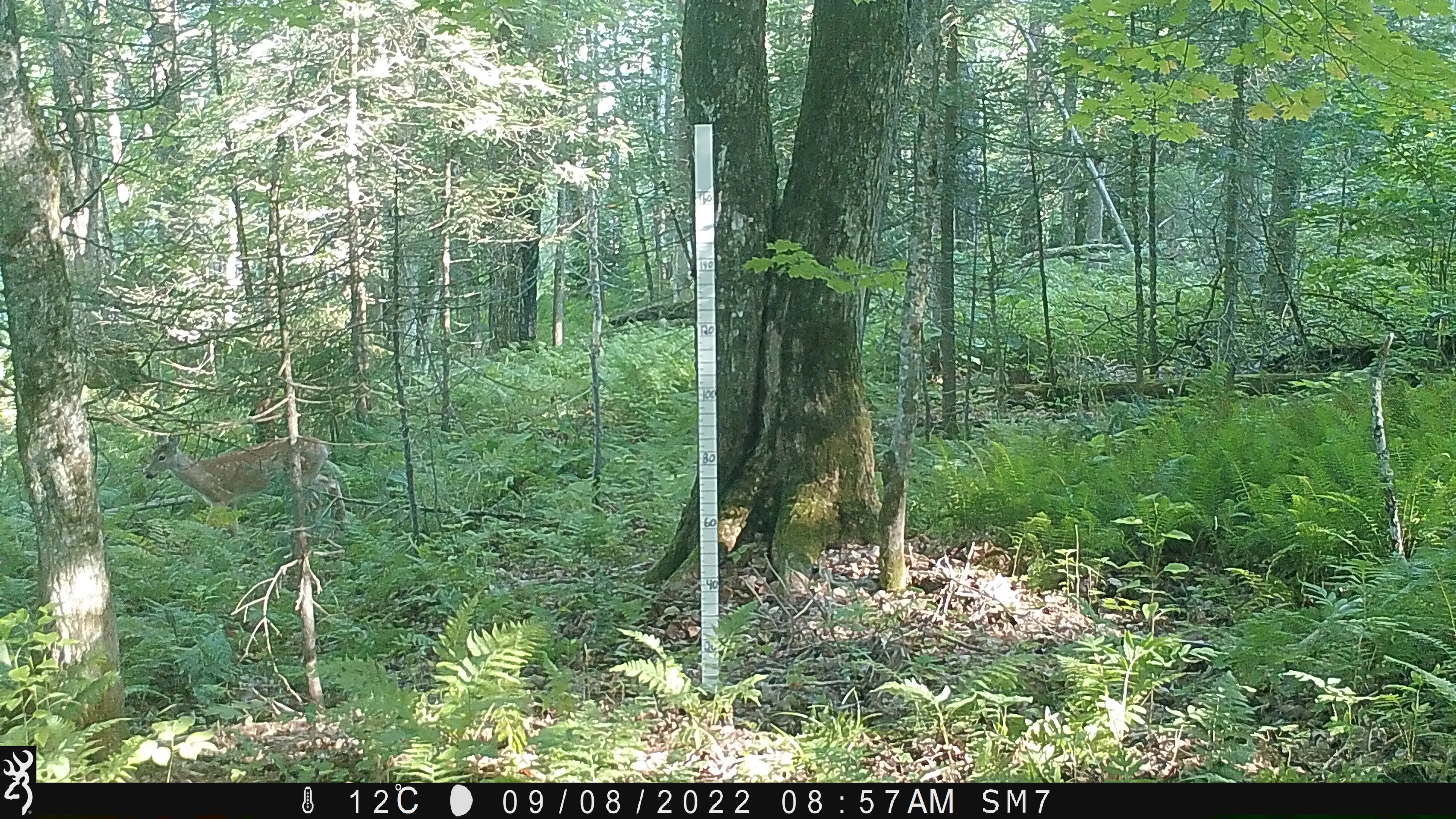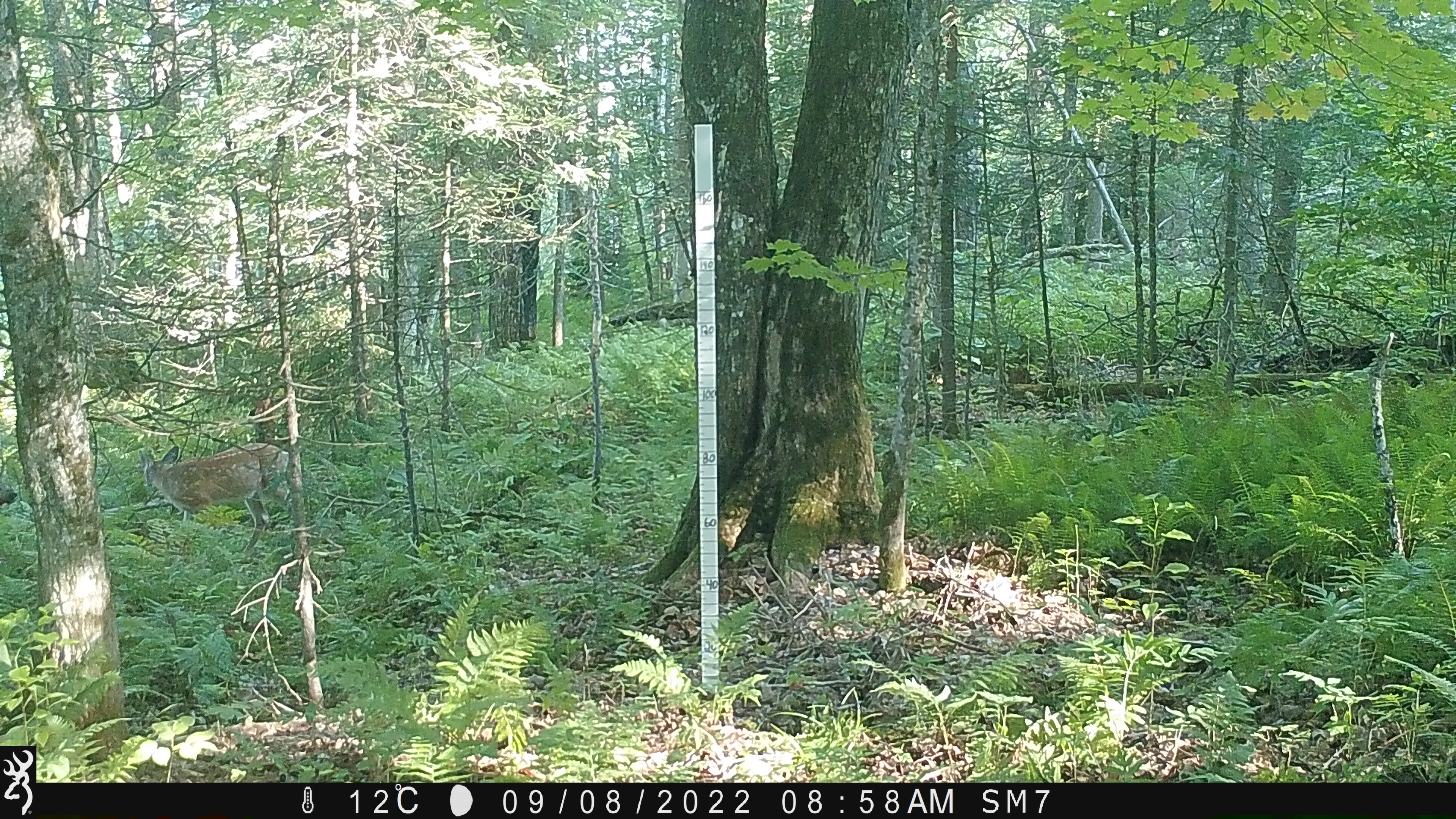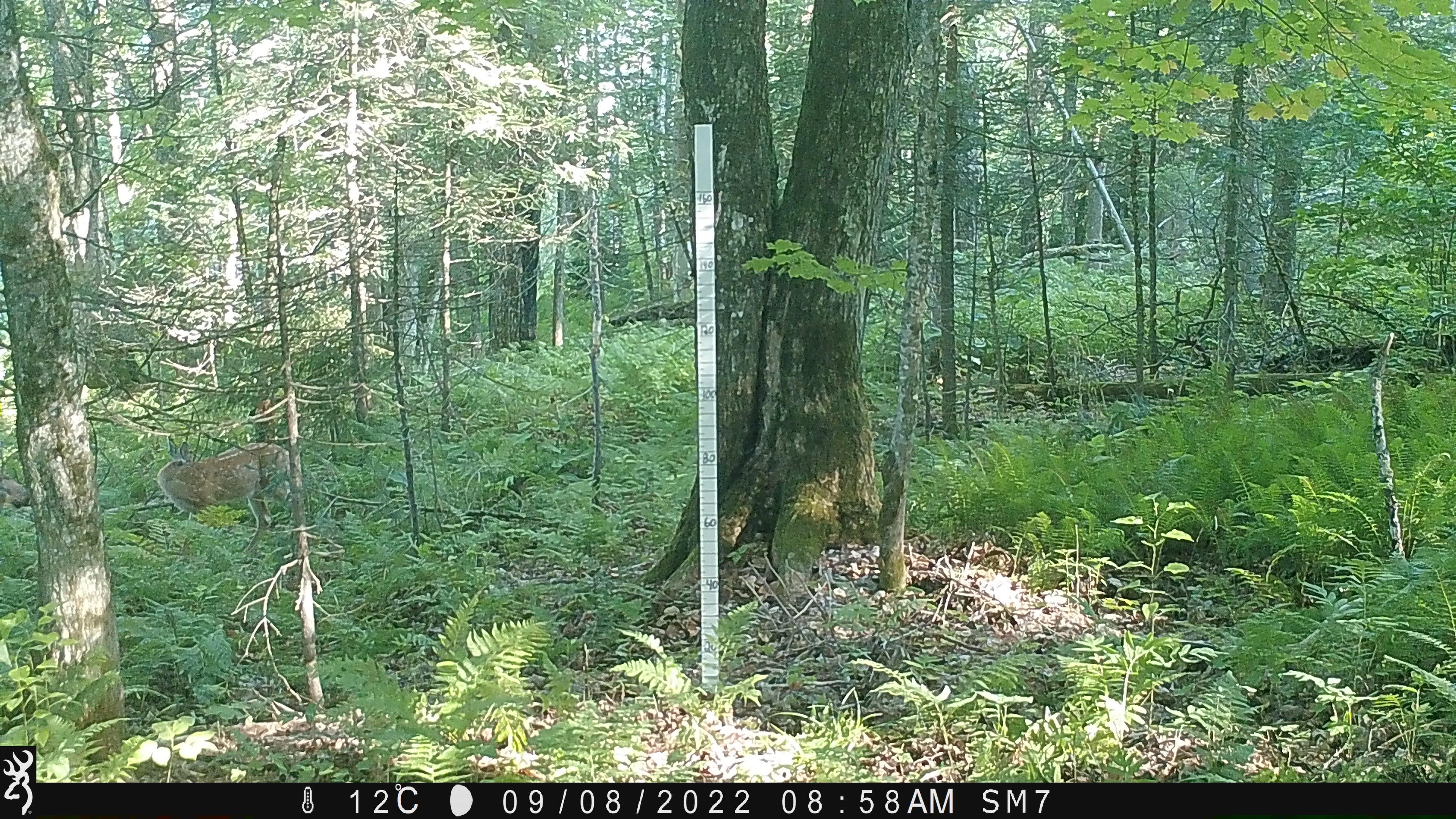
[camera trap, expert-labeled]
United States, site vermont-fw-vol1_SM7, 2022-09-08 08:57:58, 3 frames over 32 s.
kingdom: Animalia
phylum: Chordata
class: Mammalia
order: Artiodactyla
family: Cervidae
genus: Odocoileus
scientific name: Odocoileus virginianus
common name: white-tailed deer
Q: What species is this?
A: White-tailed deer (Odocoileus virginianus).